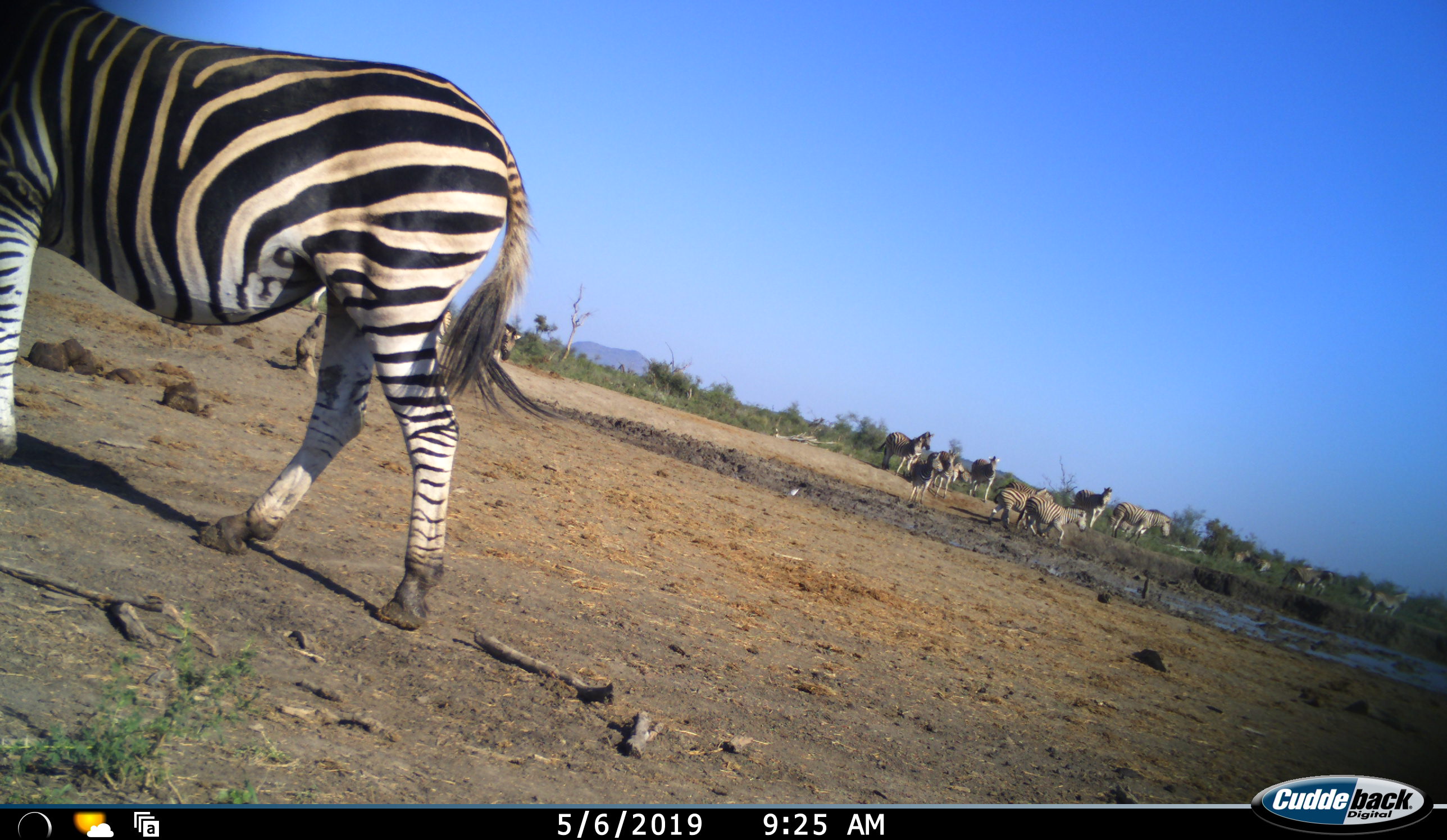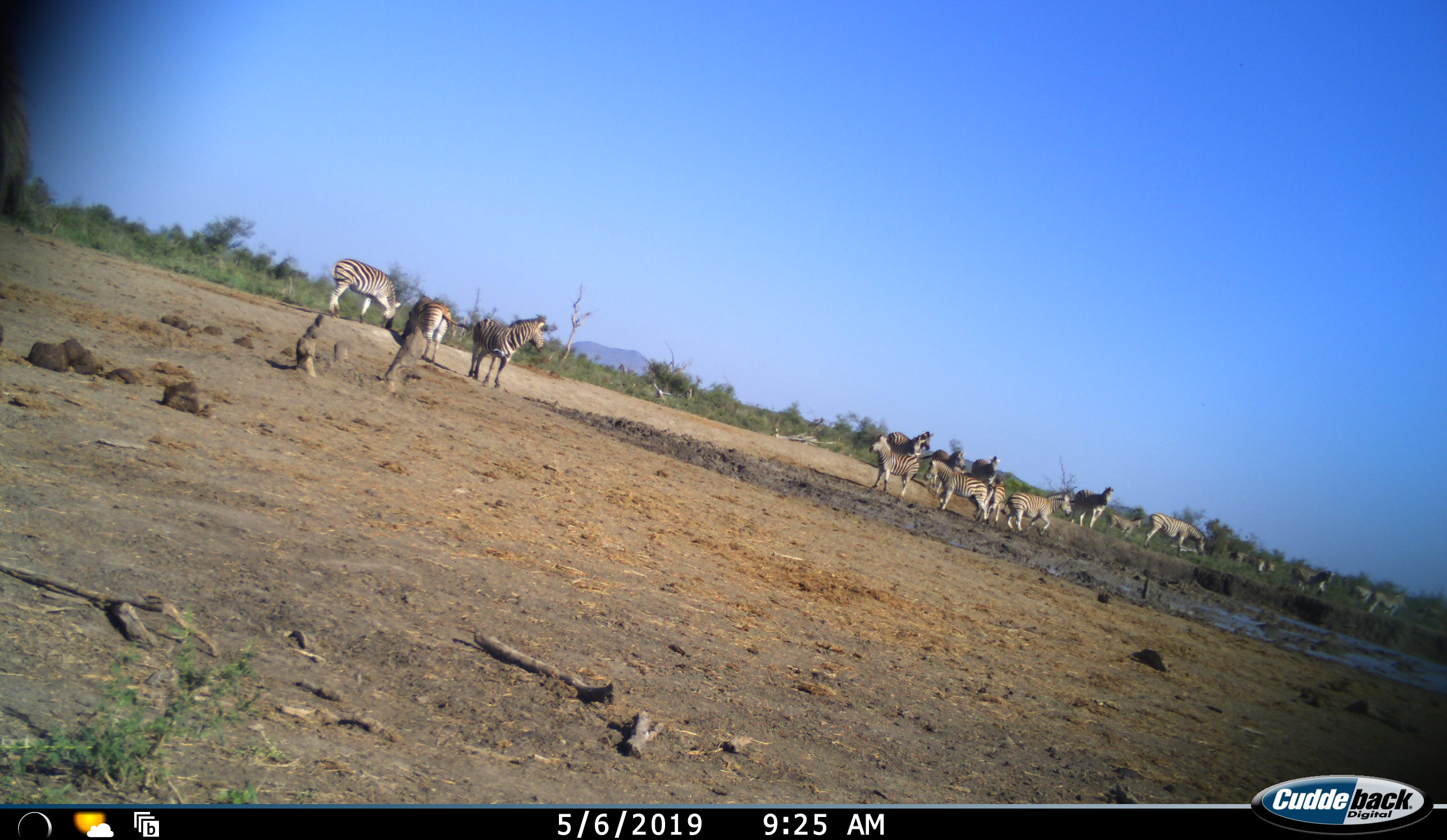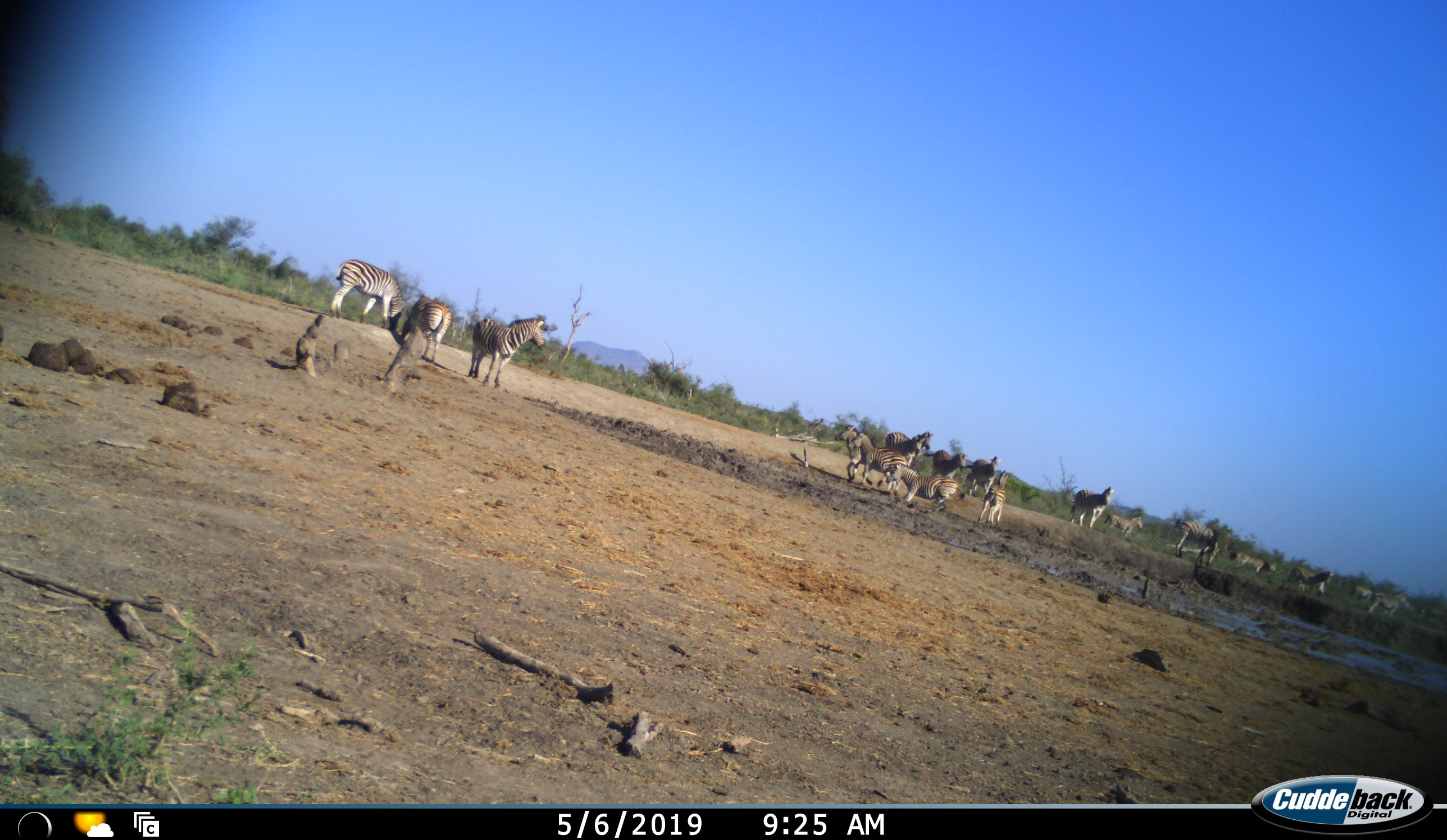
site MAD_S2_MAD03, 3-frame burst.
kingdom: Animalia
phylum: Chordata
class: Mammalia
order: Perissodactyla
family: Equidae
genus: Equus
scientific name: Equus quagga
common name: plains zebra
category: zebraplains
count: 11-50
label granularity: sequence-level